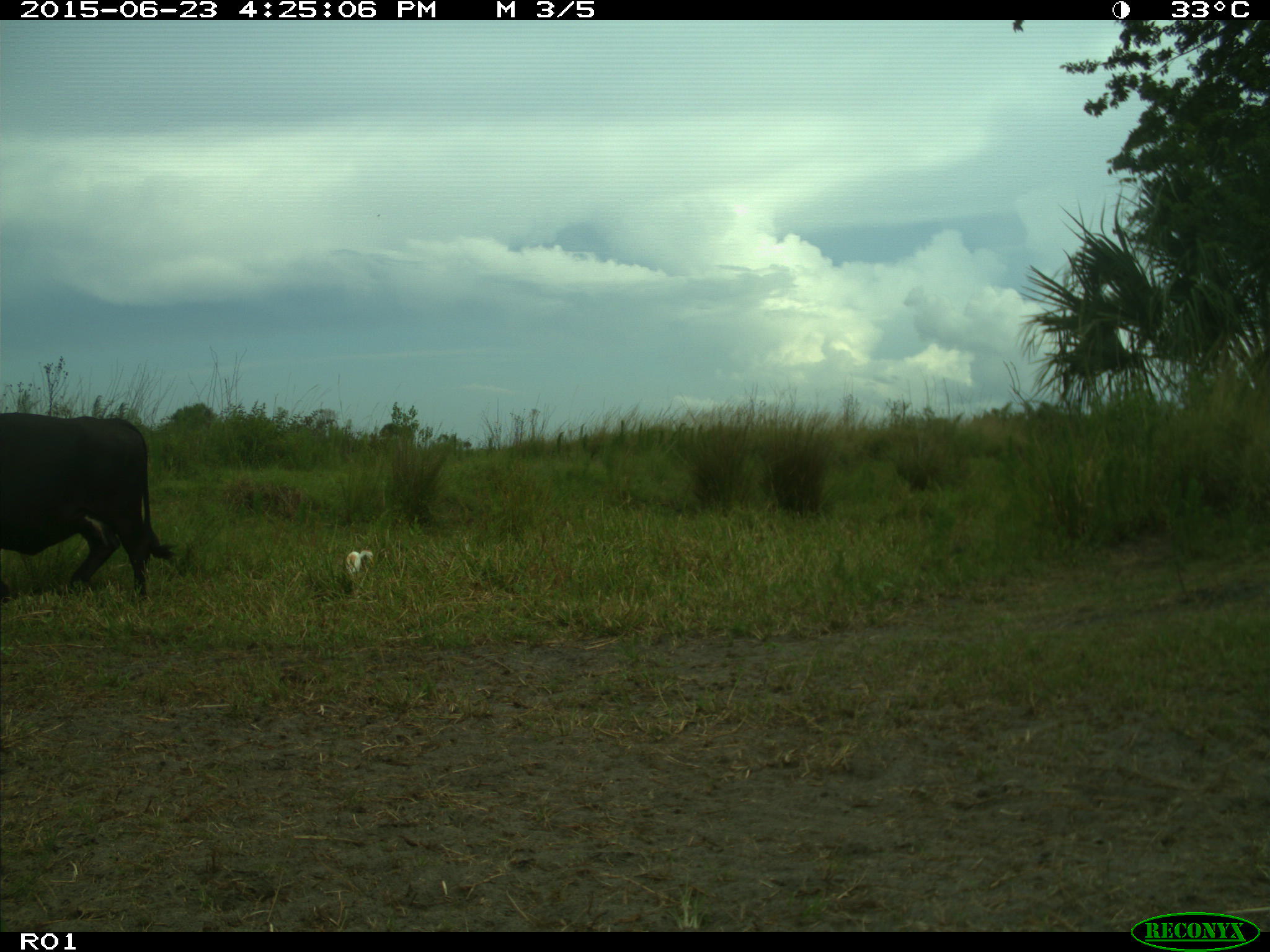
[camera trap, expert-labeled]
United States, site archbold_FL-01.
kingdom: Animalia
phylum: Chordata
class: Mammalia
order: Artiodactyla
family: Bovidae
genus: Bos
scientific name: Bos taurus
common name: domestic cow